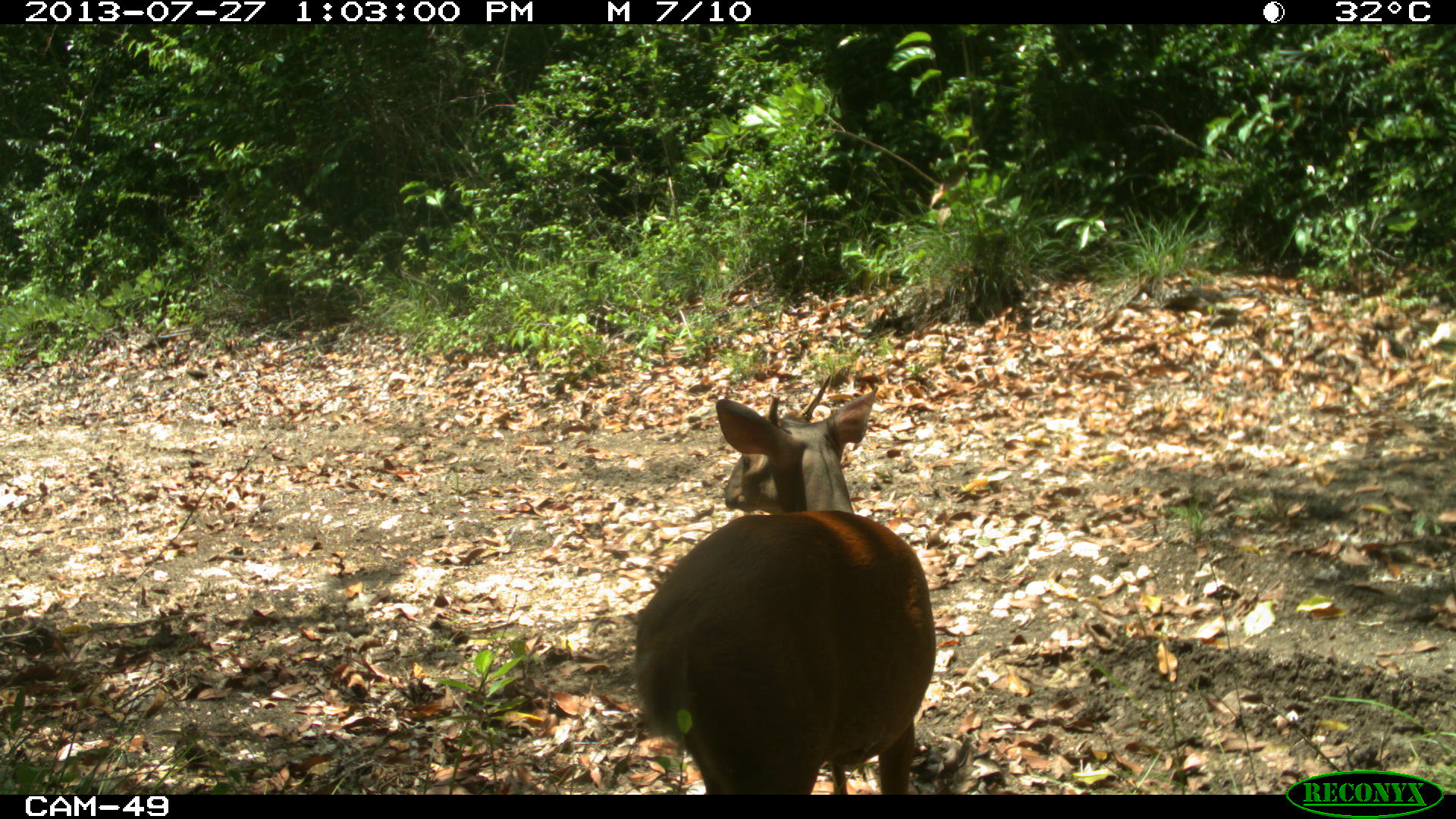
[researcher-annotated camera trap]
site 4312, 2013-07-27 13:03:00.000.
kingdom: Animalia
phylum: Chordata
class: Mammalia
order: Artiodactyla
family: Cervidae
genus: Mazama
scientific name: Mazama temama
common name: central american red brocket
Mazama temama (central american red brocket), count 1, sex male.